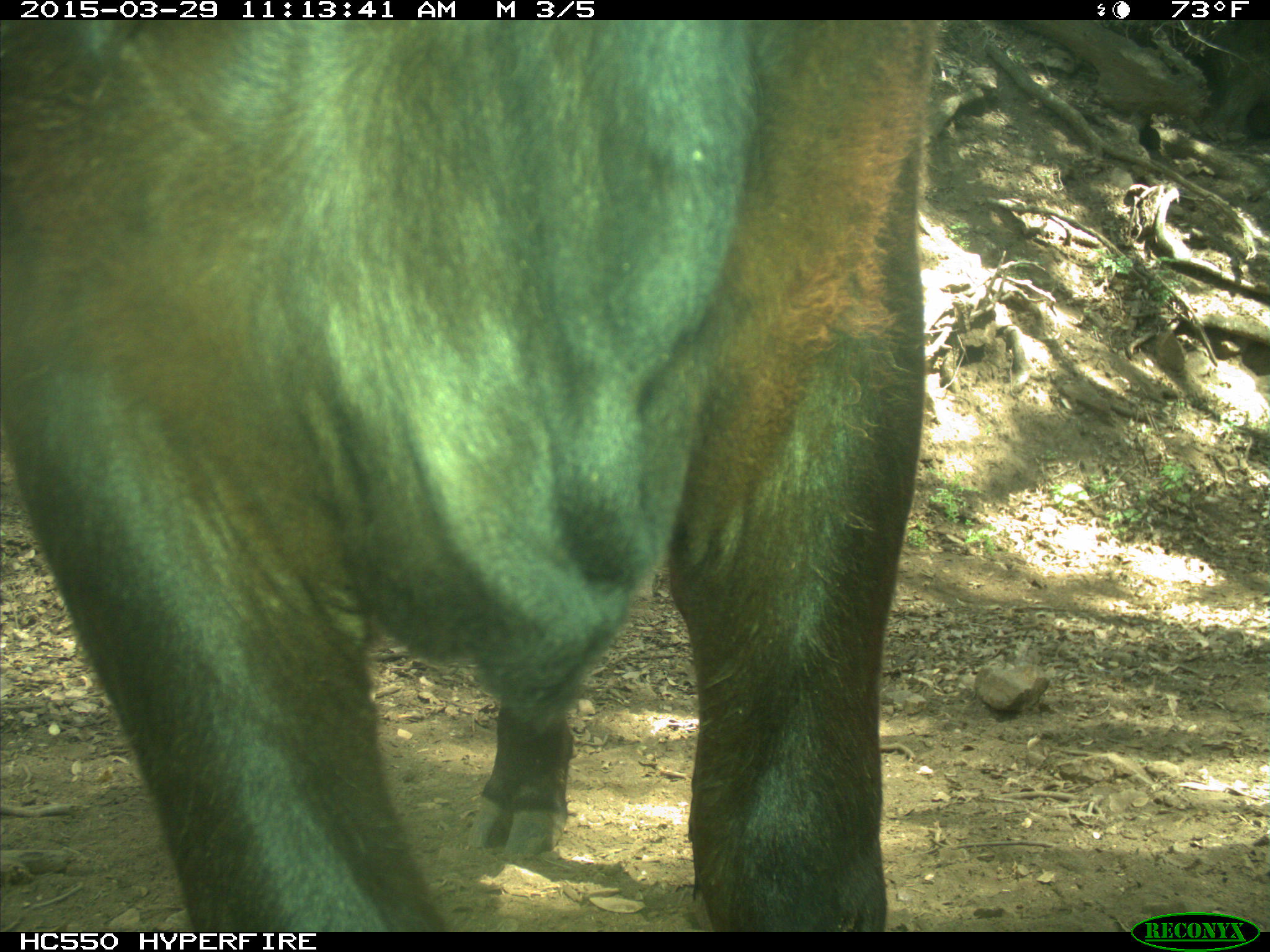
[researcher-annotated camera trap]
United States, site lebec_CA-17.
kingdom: Animalia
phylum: Chordata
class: Mammalia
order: Artiodactyla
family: Bovidae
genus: Bos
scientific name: Bos taurus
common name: domestic cow